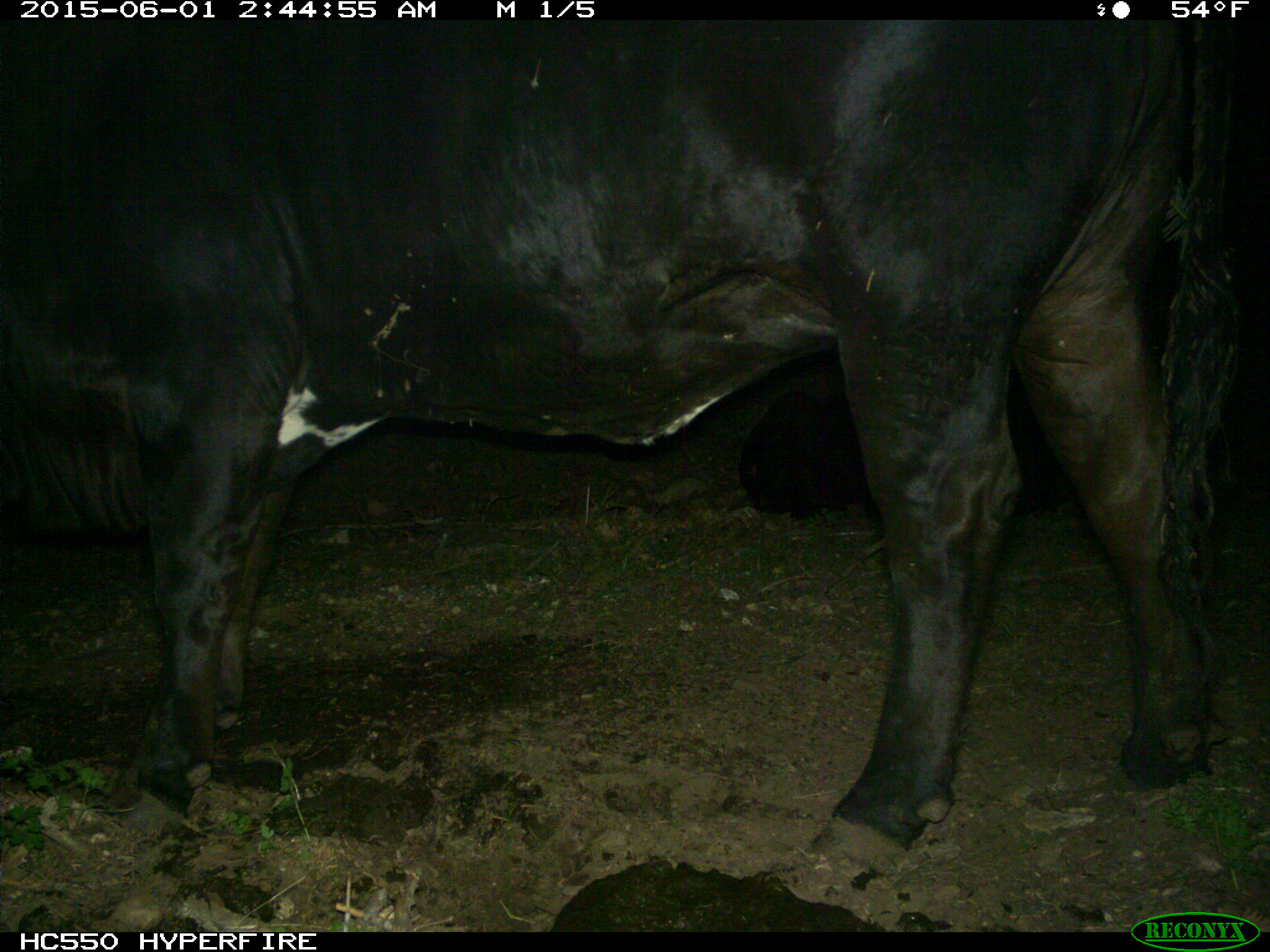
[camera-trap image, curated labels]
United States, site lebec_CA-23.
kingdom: Animalia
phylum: Chordata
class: Mammalia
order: Artiodactyla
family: Bovidae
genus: Bos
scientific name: Bos taurus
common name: domestic cow